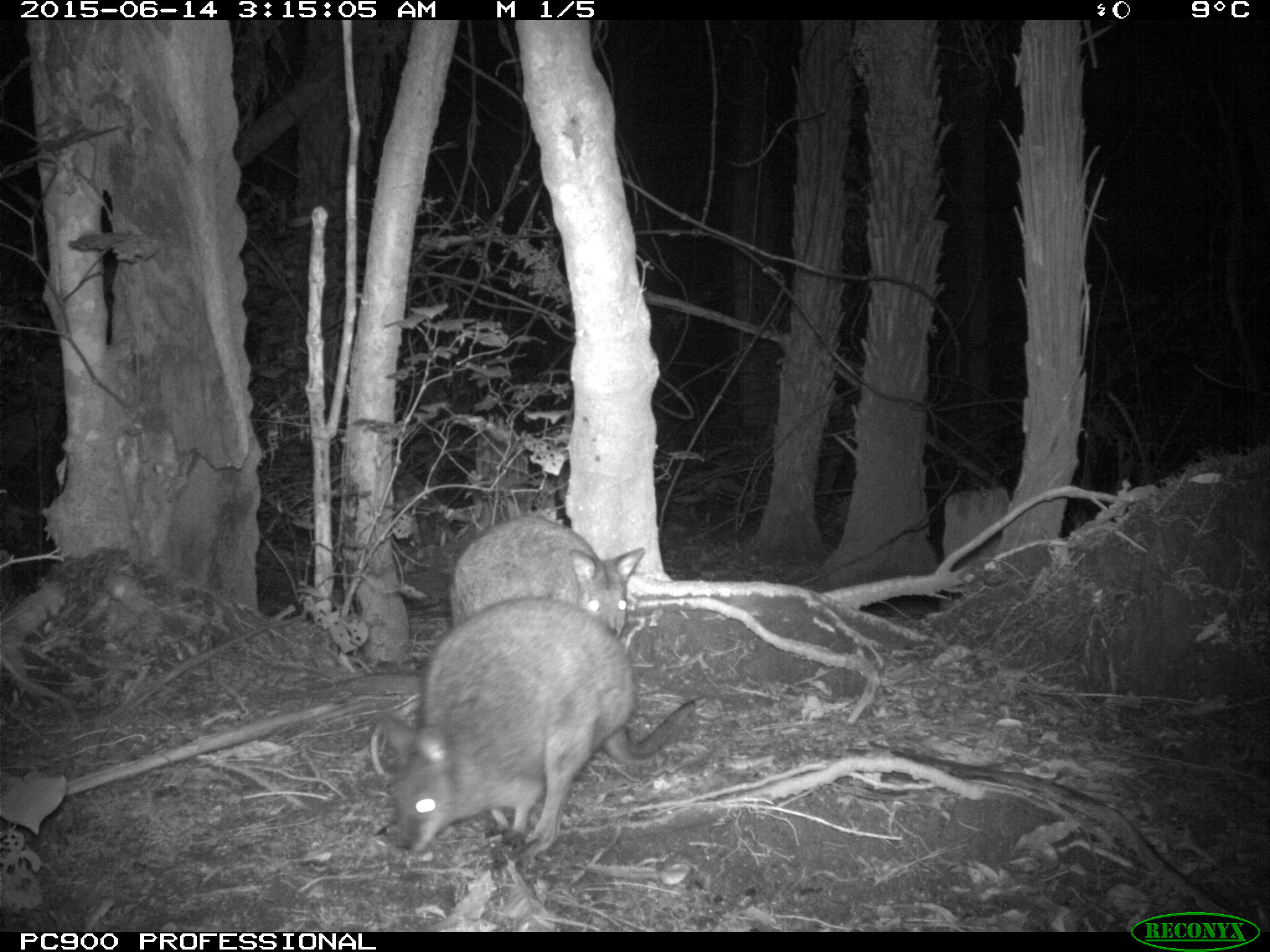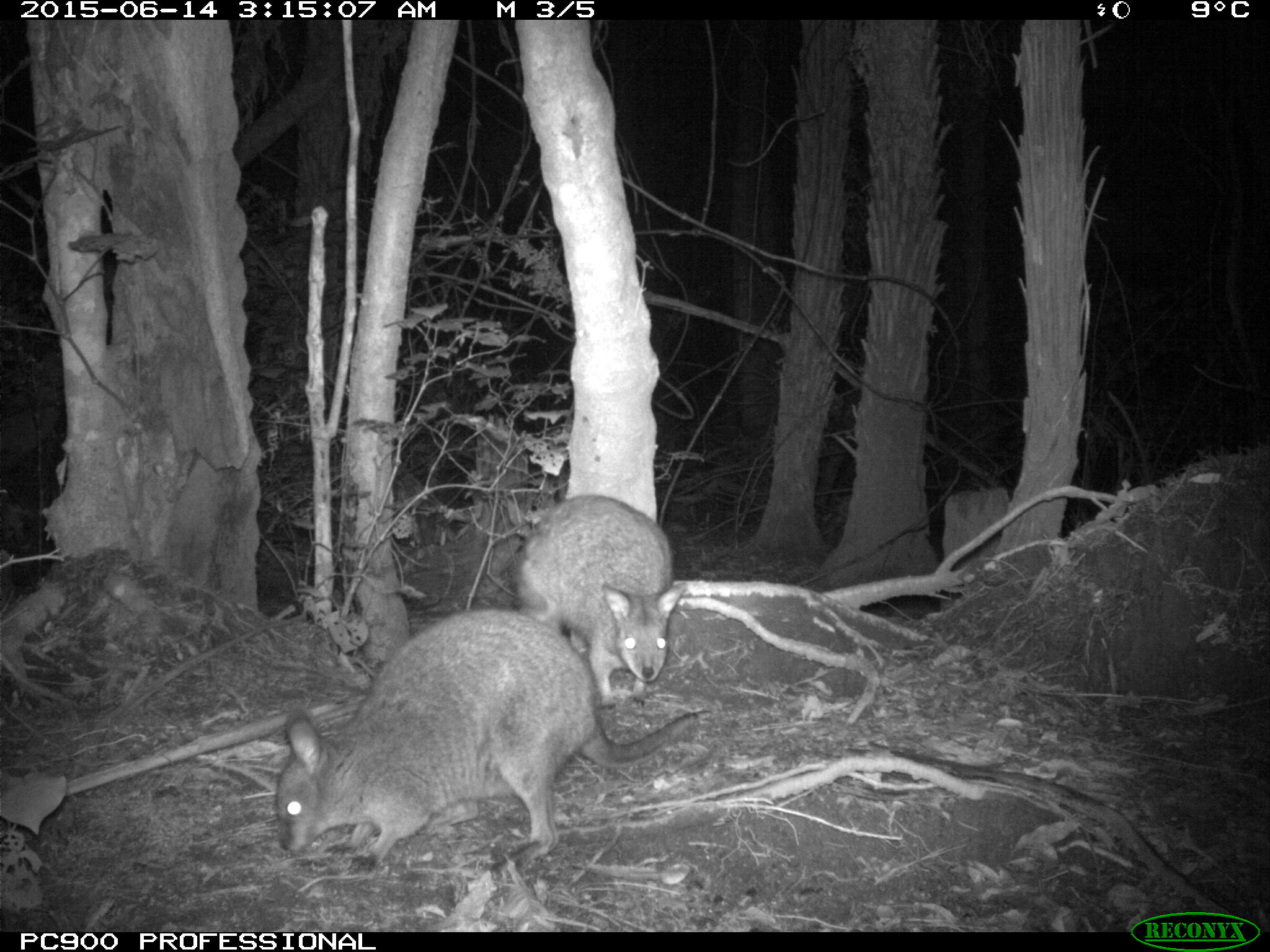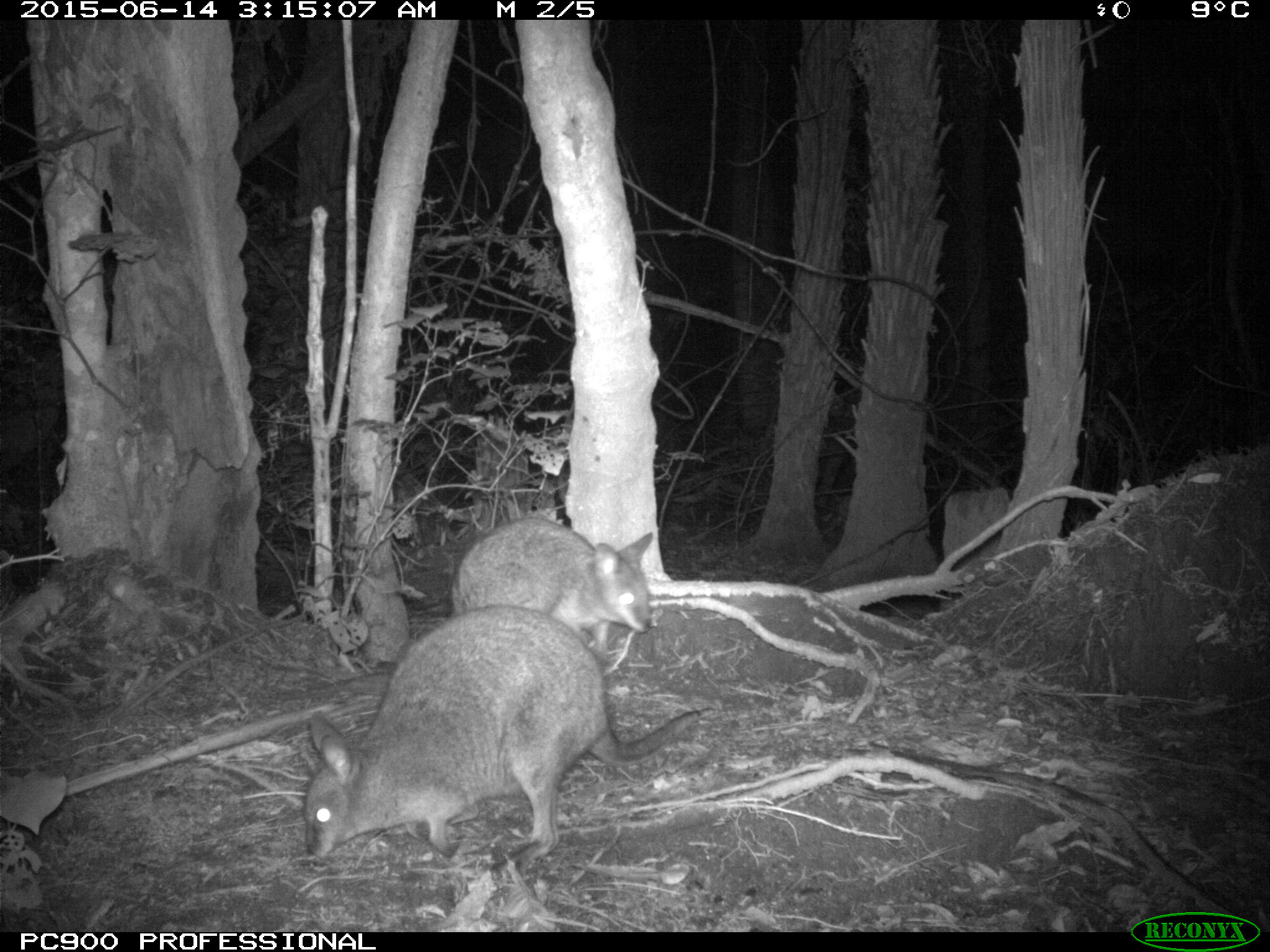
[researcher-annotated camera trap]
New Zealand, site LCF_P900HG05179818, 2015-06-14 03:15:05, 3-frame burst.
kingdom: Animalia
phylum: Chordata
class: Mammalia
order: Diprotodontia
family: Macropodidae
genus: Notamacropus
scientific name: Notamacropus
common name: wallaby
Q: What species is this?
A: Wallaby (Notamacropus).